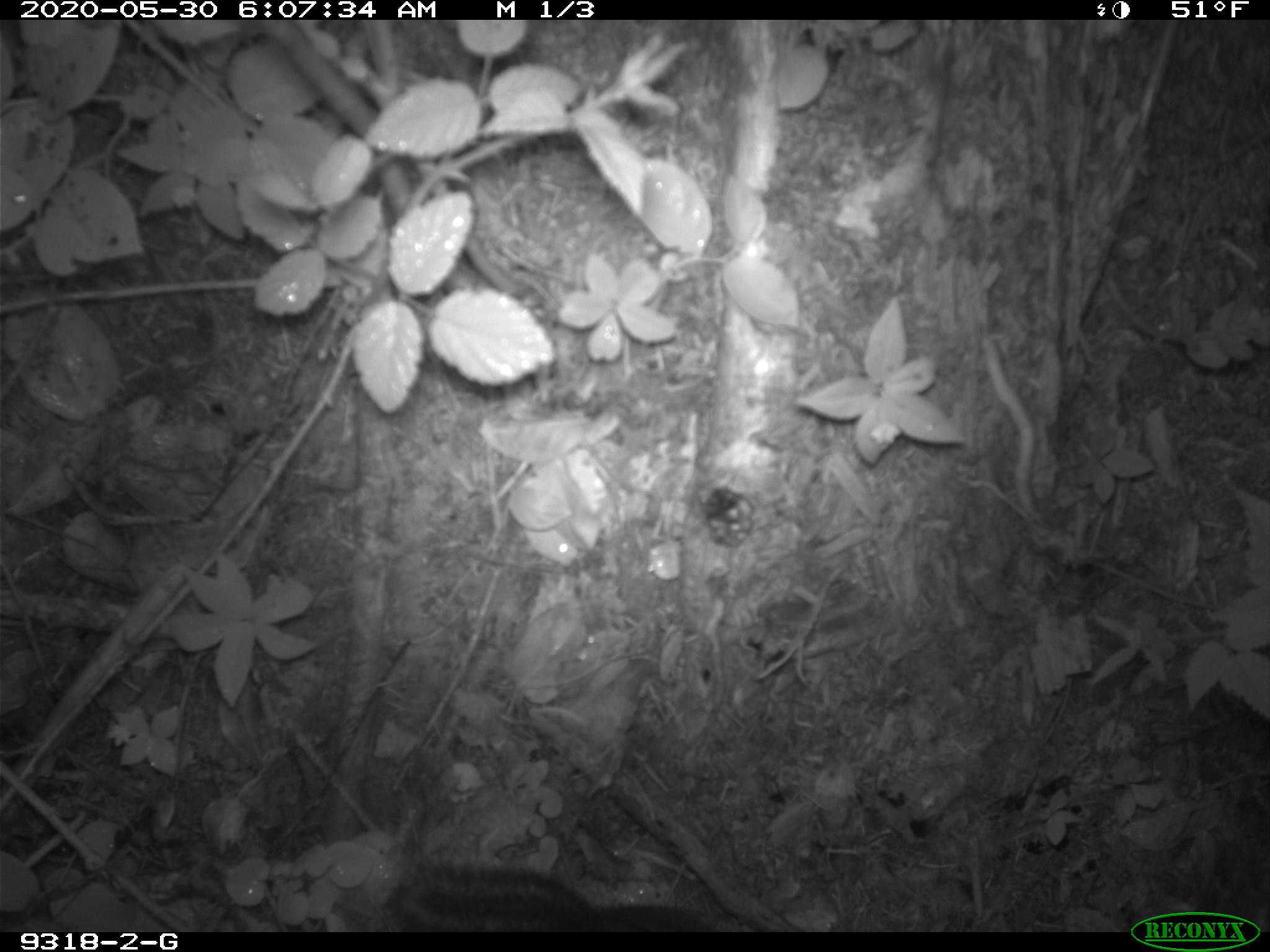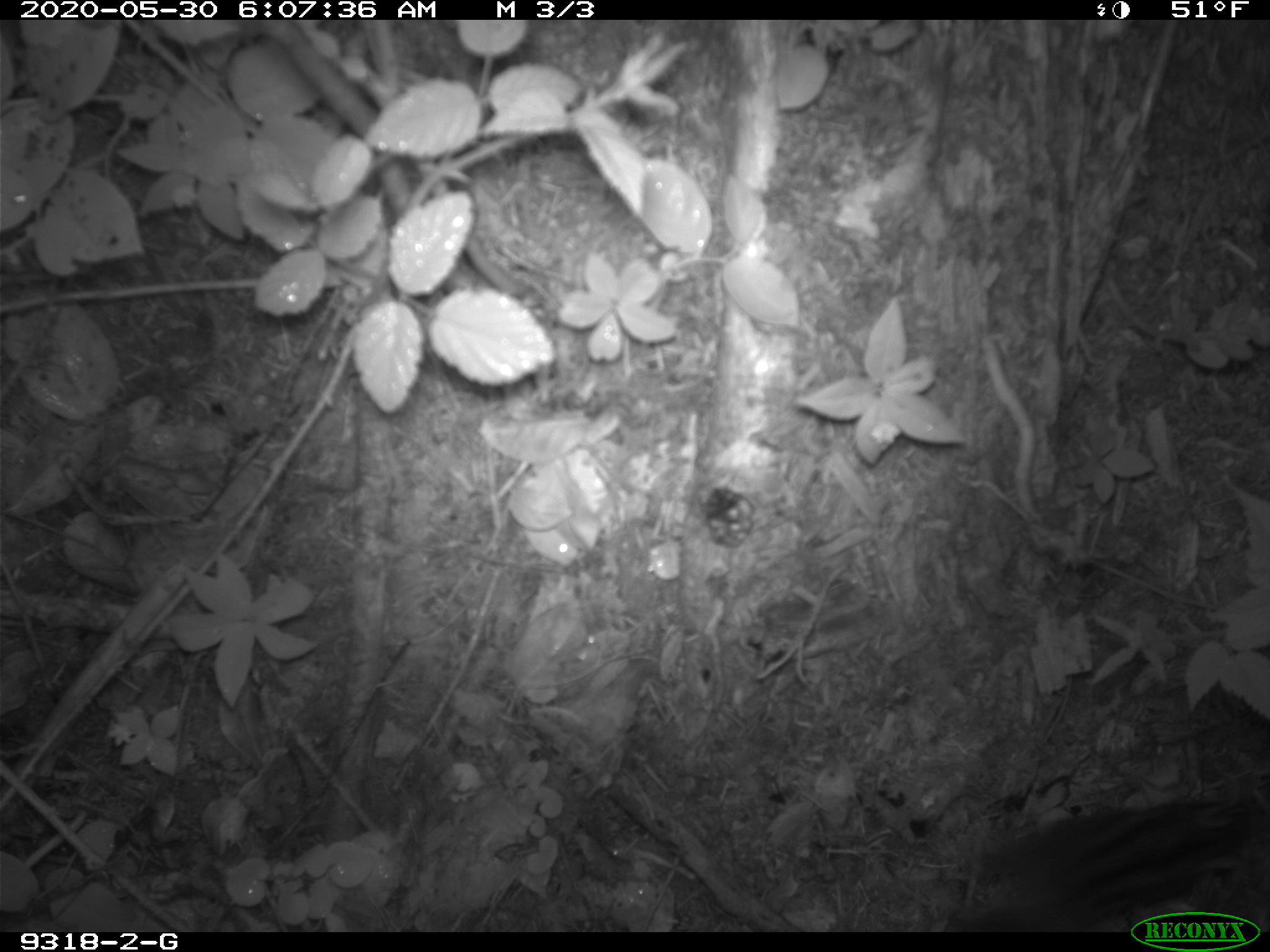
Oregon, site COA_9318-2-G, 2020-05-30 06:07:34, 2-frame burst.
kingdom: Animalia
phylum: Chordata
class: Mammalia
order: Rodentia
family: Sciuridae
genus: Neotamias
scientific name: Neotamias townsendii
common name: townsend's chipmunk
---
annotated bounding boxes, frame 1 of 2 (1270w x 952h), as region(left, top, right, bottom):
townsend's chipmunk: region(382, 853, 711, 923)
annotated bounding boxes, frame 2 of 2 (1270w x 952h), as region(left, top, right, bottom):
townsend's chipmunk: region(954, 785, 1247, 904)